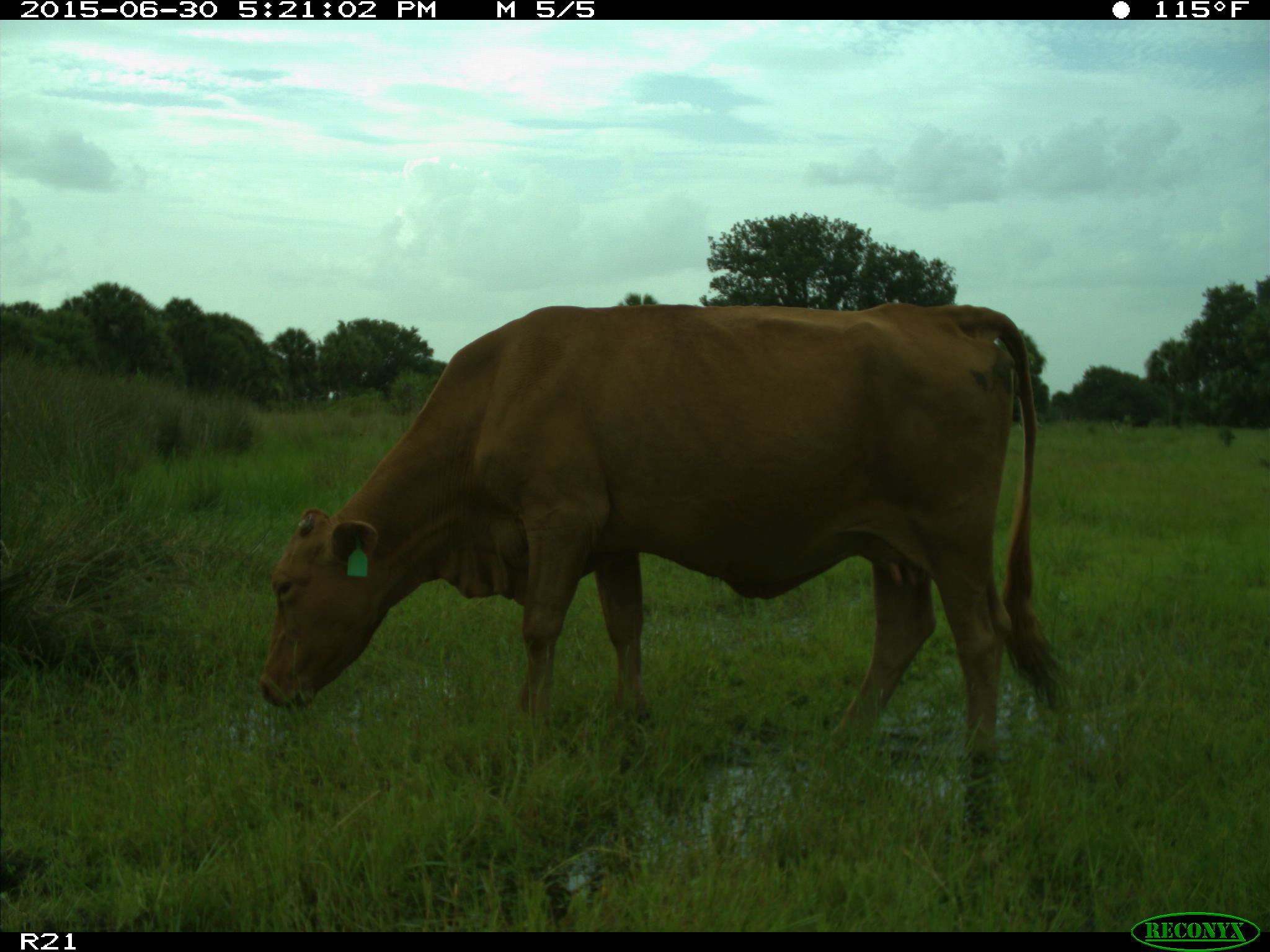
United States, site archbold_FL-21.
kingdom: Animalia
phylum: Chordata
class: Mammalia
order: Artiodactyla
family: Bovidae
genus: Bos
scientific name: Bos taurus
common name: domestic cow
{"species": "Bos taurus (domestic cow)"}